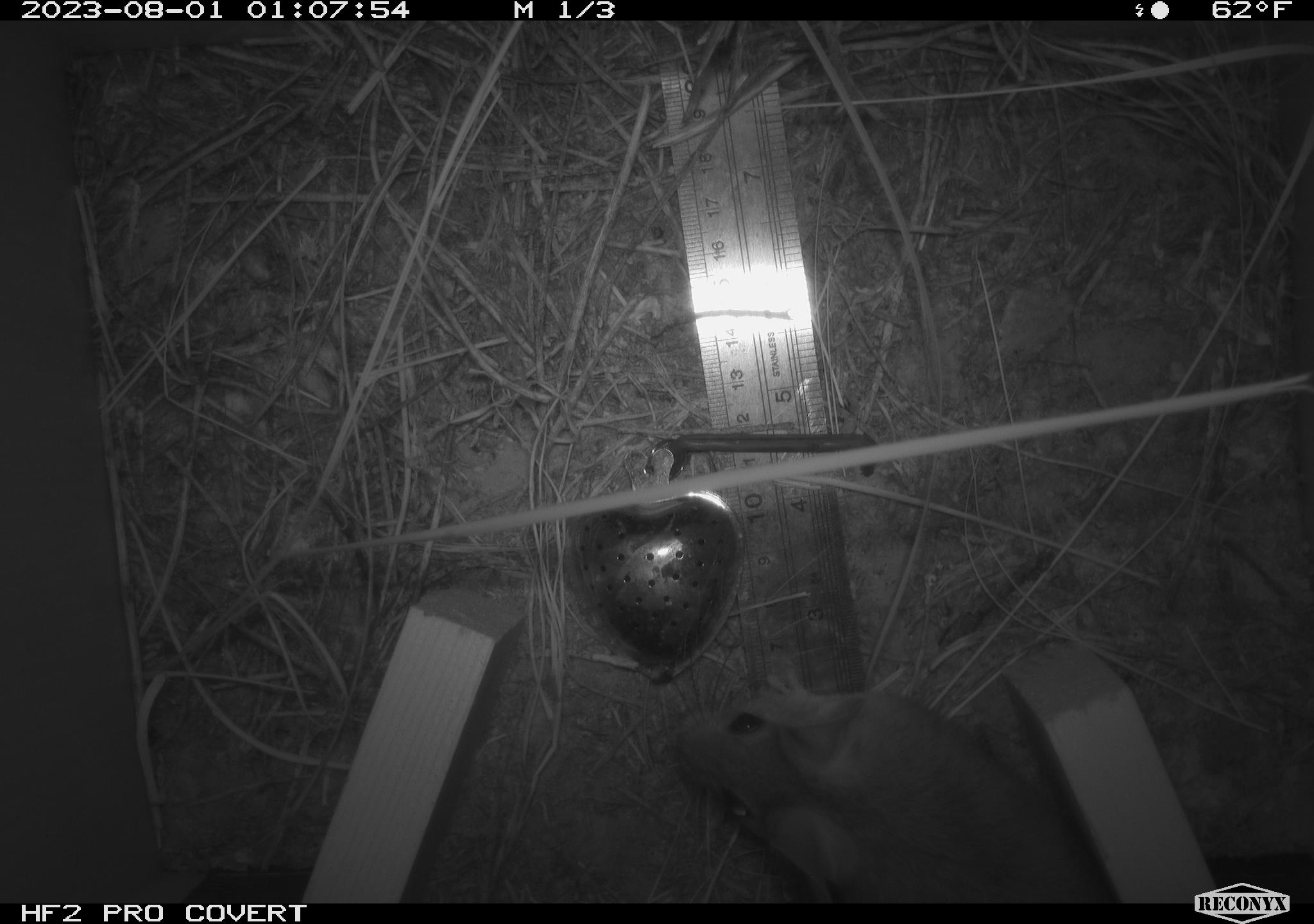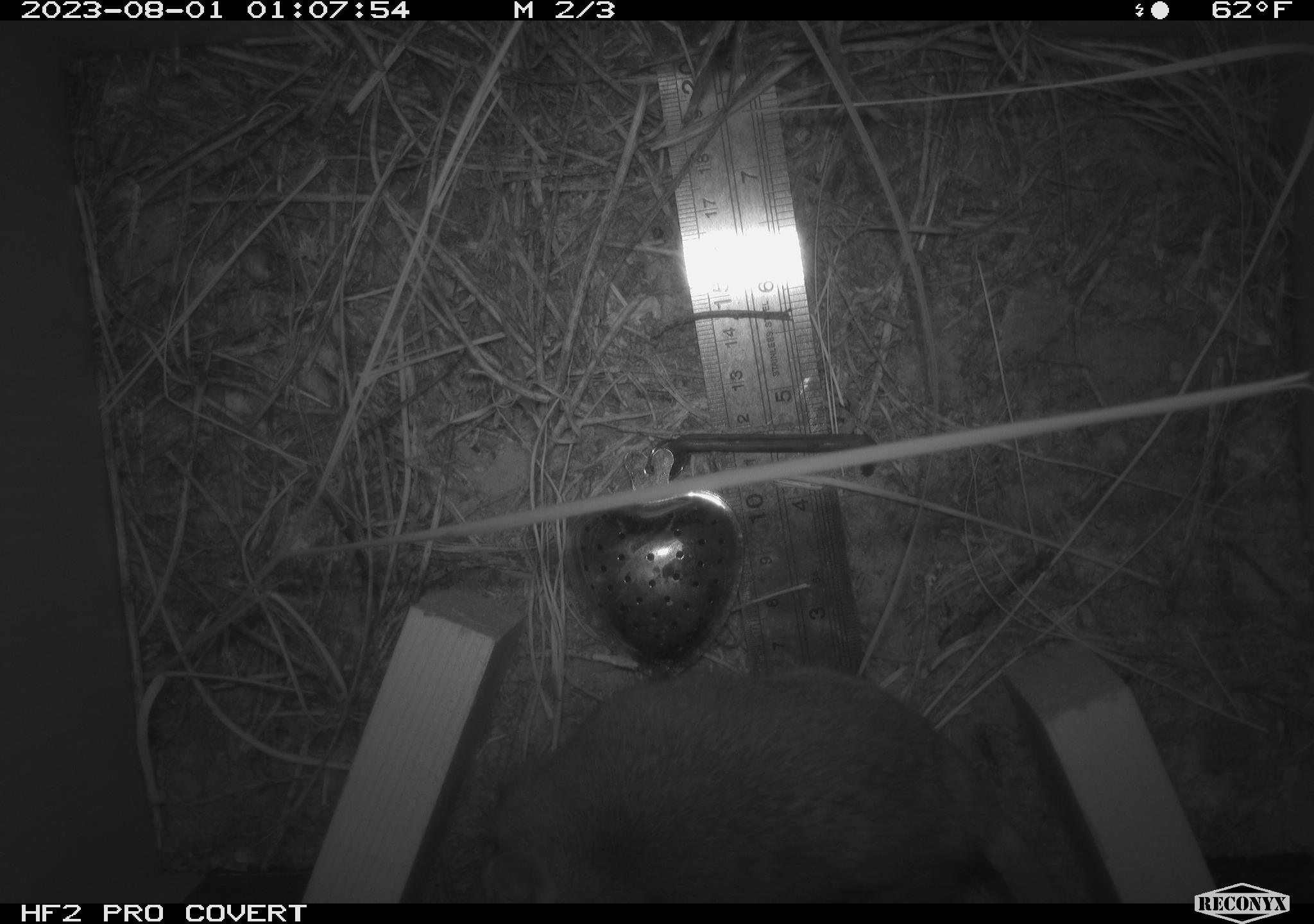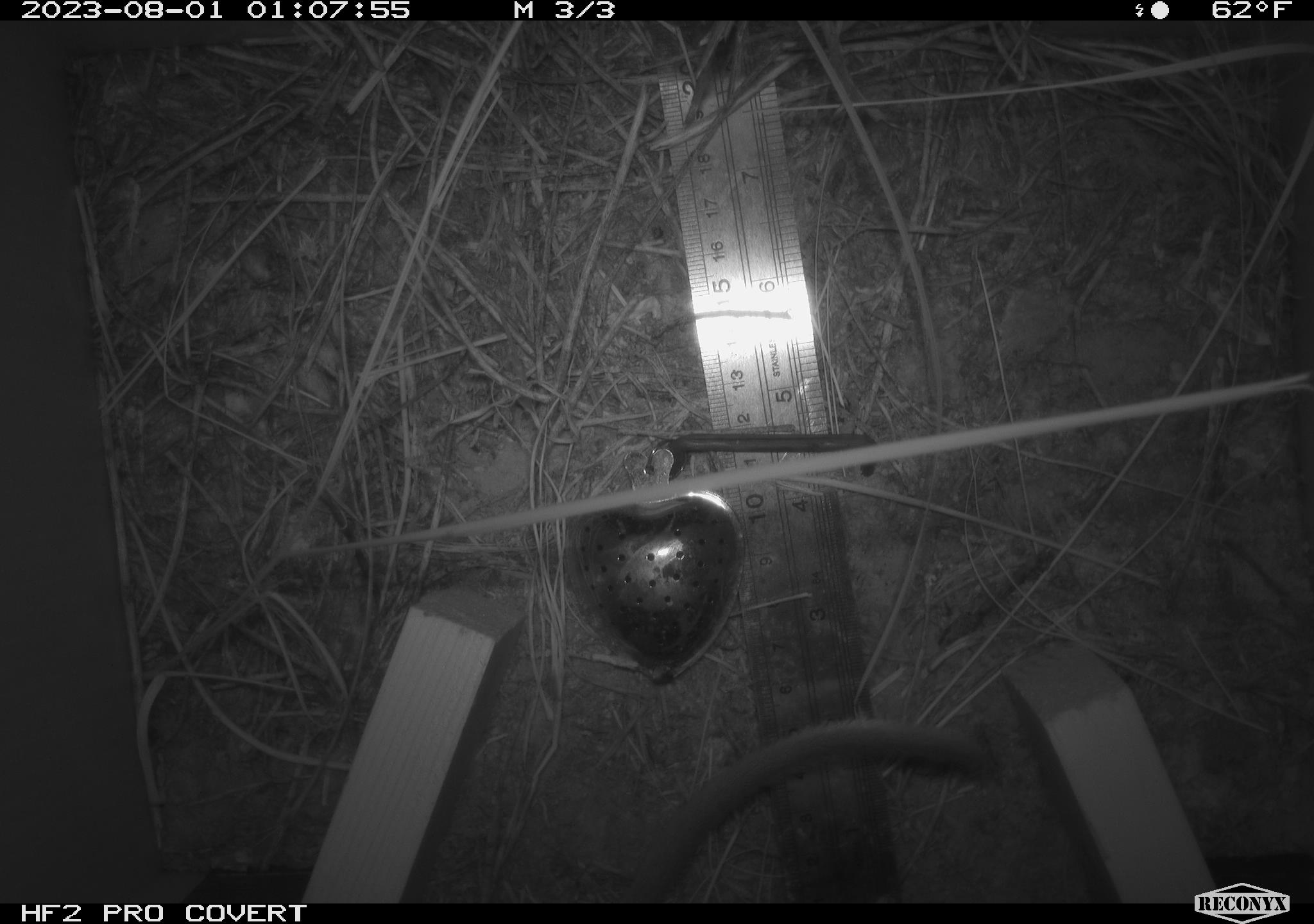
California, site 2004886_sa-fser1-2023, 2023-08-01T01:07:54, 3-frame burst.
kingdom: Animalia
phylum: Chordata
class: Mammalia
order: Rodentia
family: Cricetidae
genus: Neotoma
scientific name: Neotoma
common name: pack rat or woodrat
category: neotoma species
Neotoma species (pack rat or woodrat) (Neotoma).